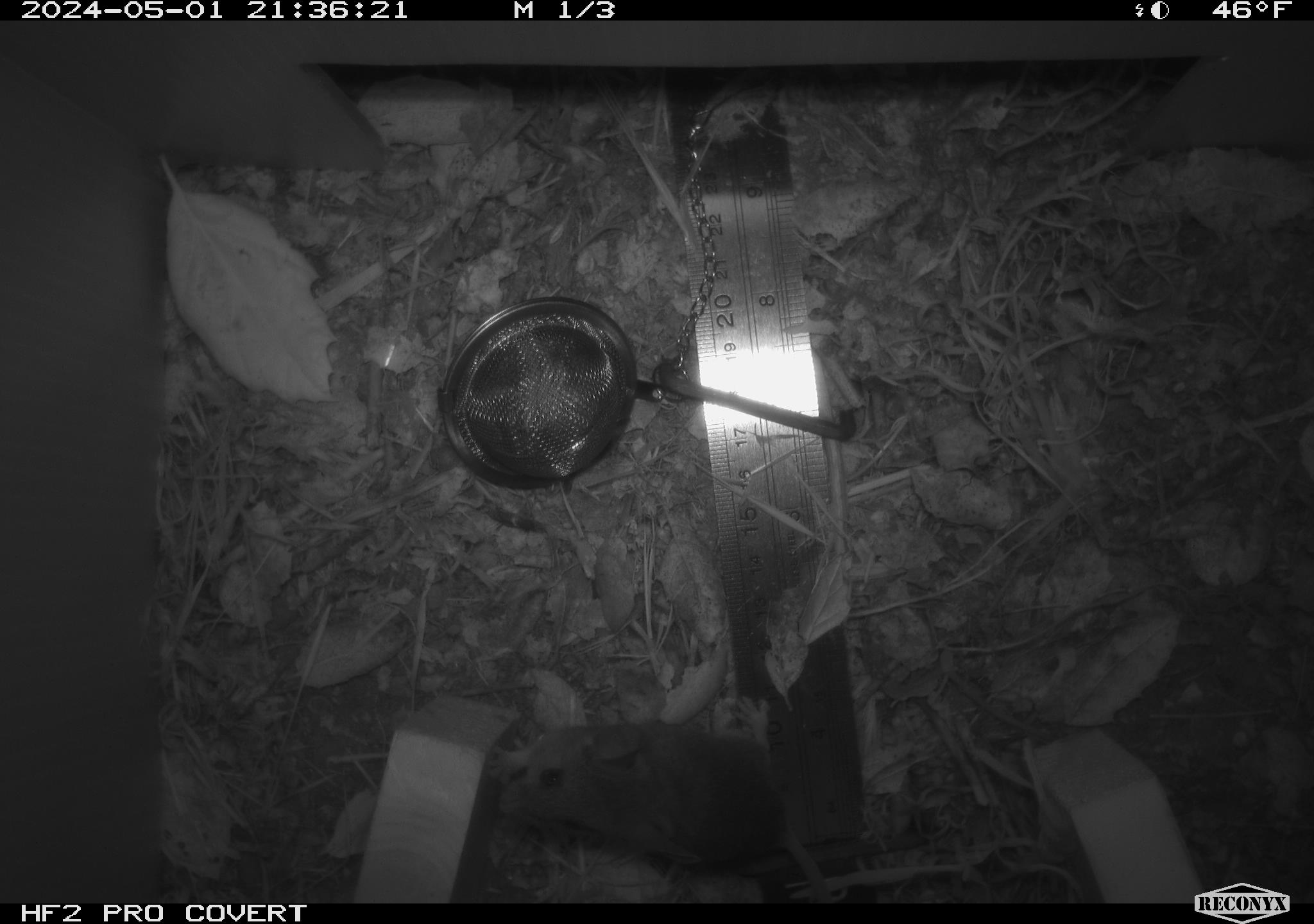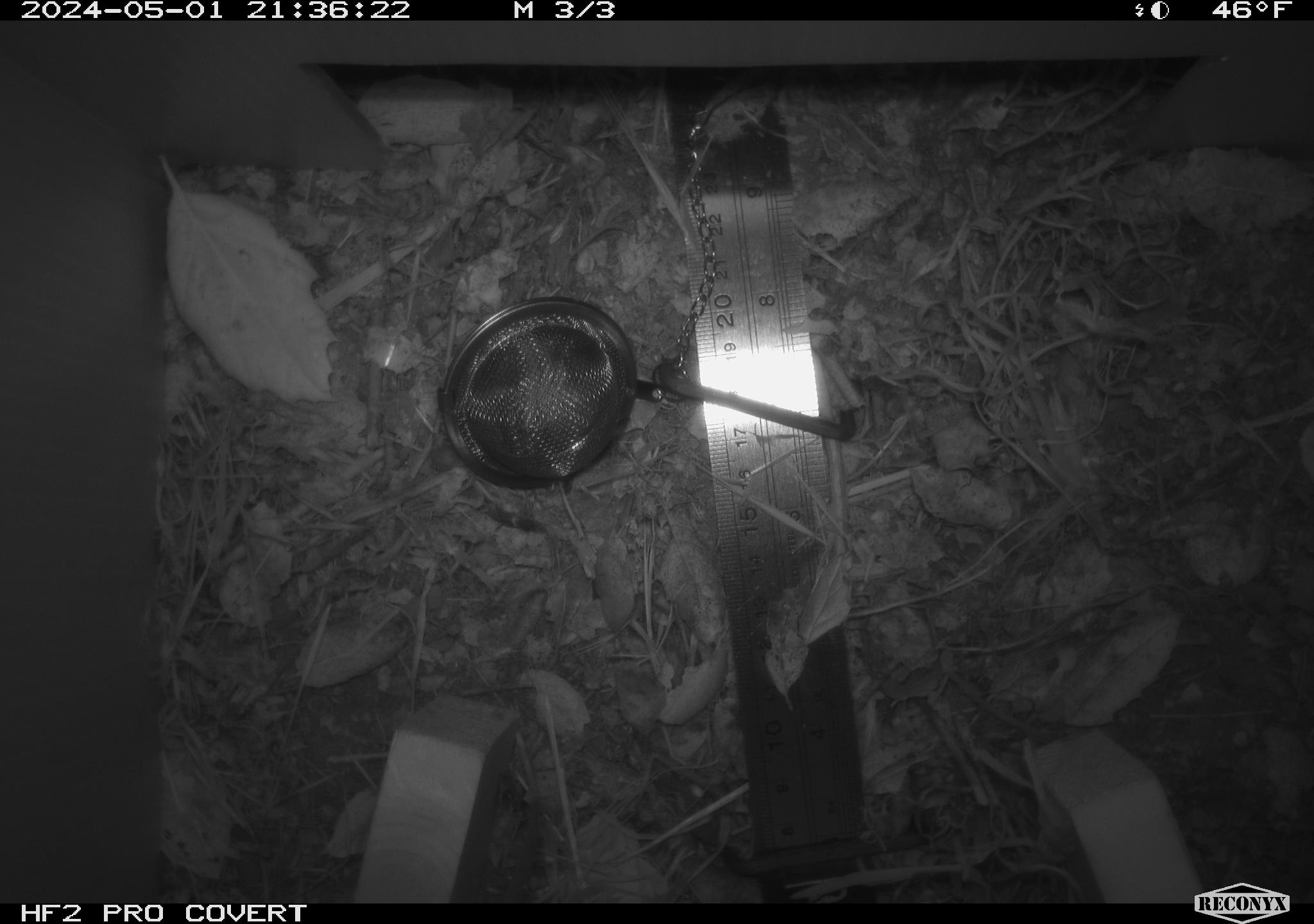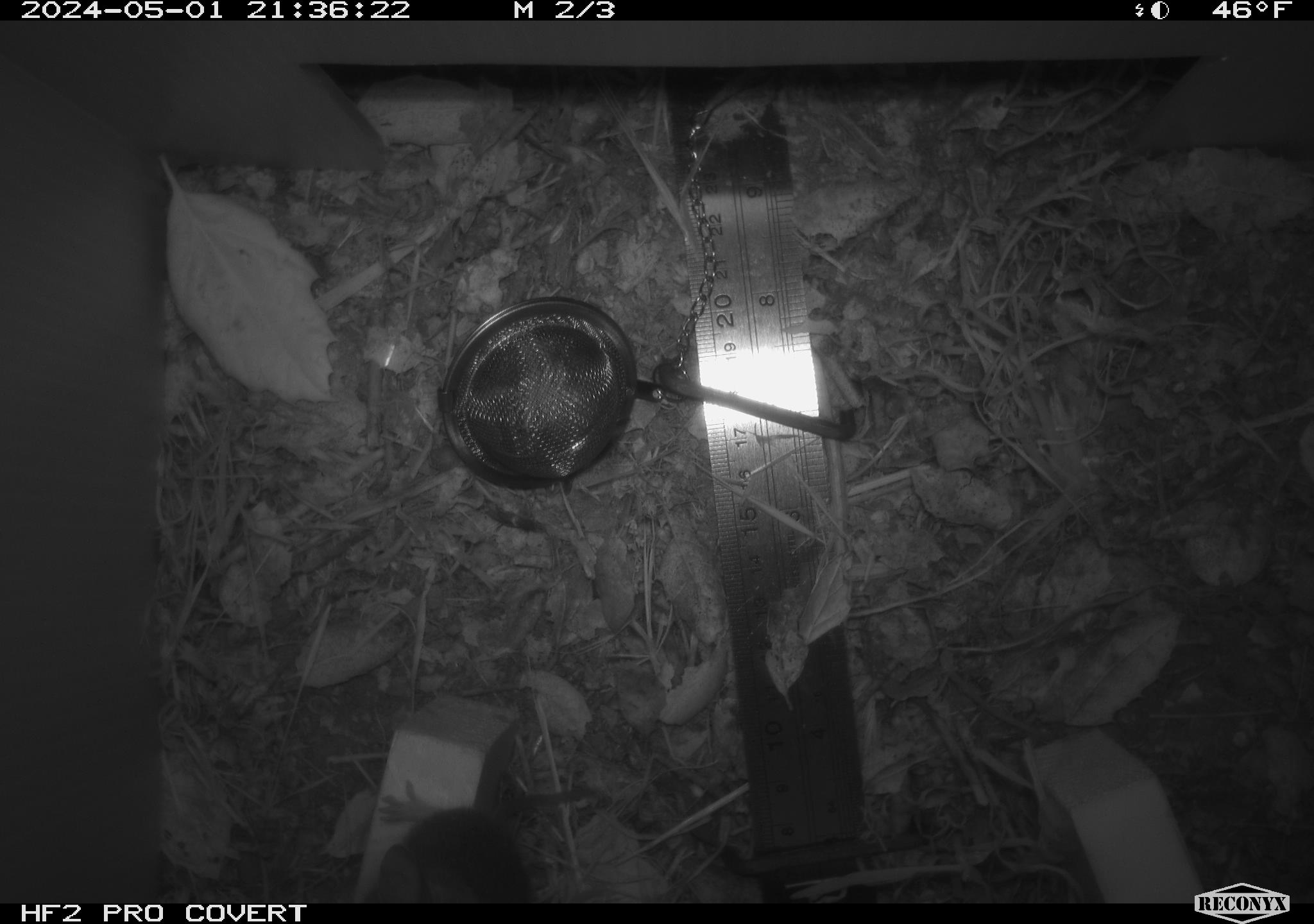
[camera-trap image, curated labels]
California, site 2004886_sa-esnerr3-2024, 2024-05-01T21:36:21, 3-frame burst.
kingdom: Animalia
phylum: Chordata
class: Mammalia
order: Rodentia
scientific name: Rodentia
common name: rodent